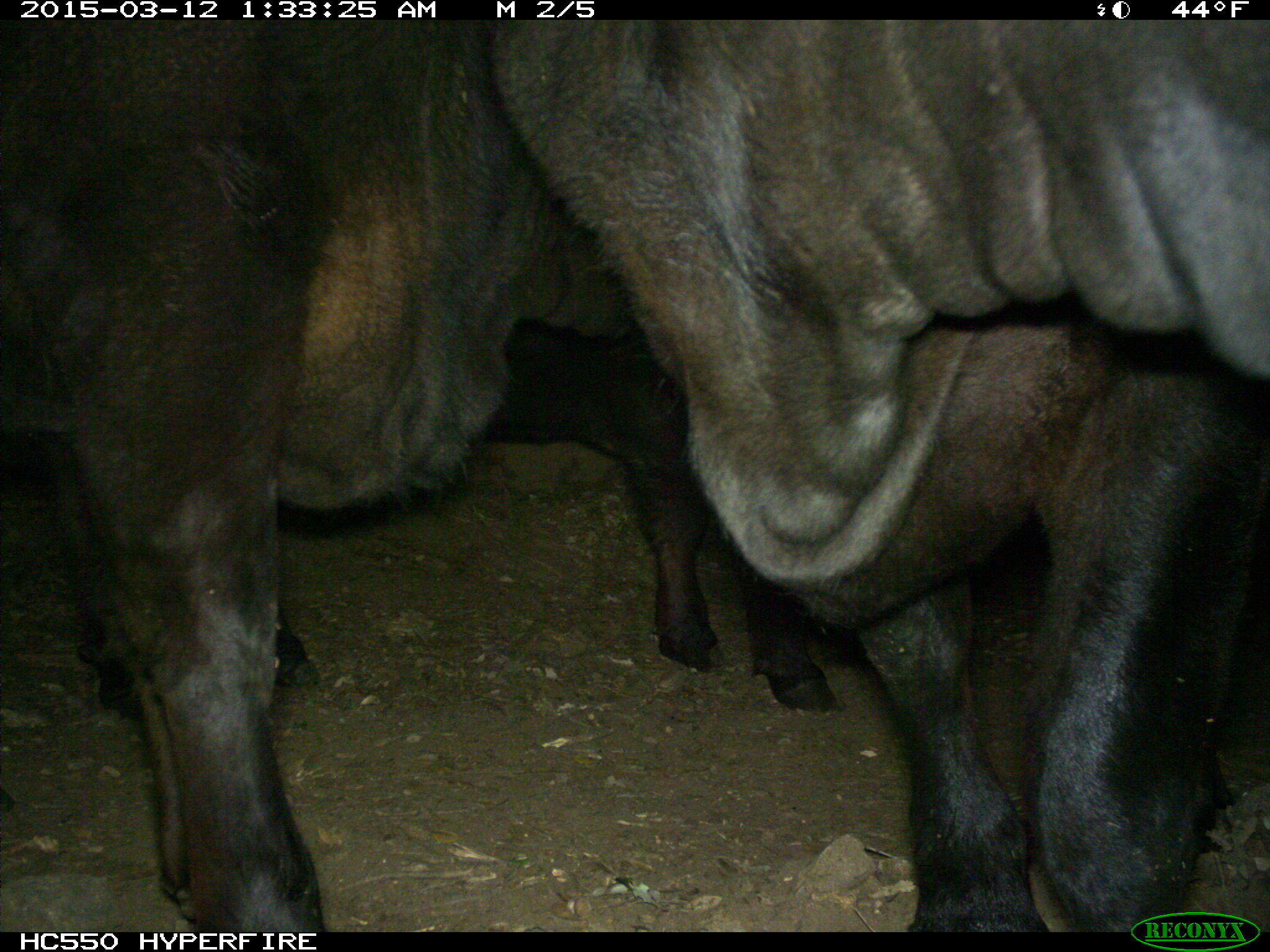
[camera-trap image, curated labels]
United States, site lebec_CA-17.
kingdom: Animalia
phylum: Chordata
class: Mammalia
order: Artiodactyla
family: Bovidae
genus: Bos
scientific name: Bos taurus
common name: domestic cow